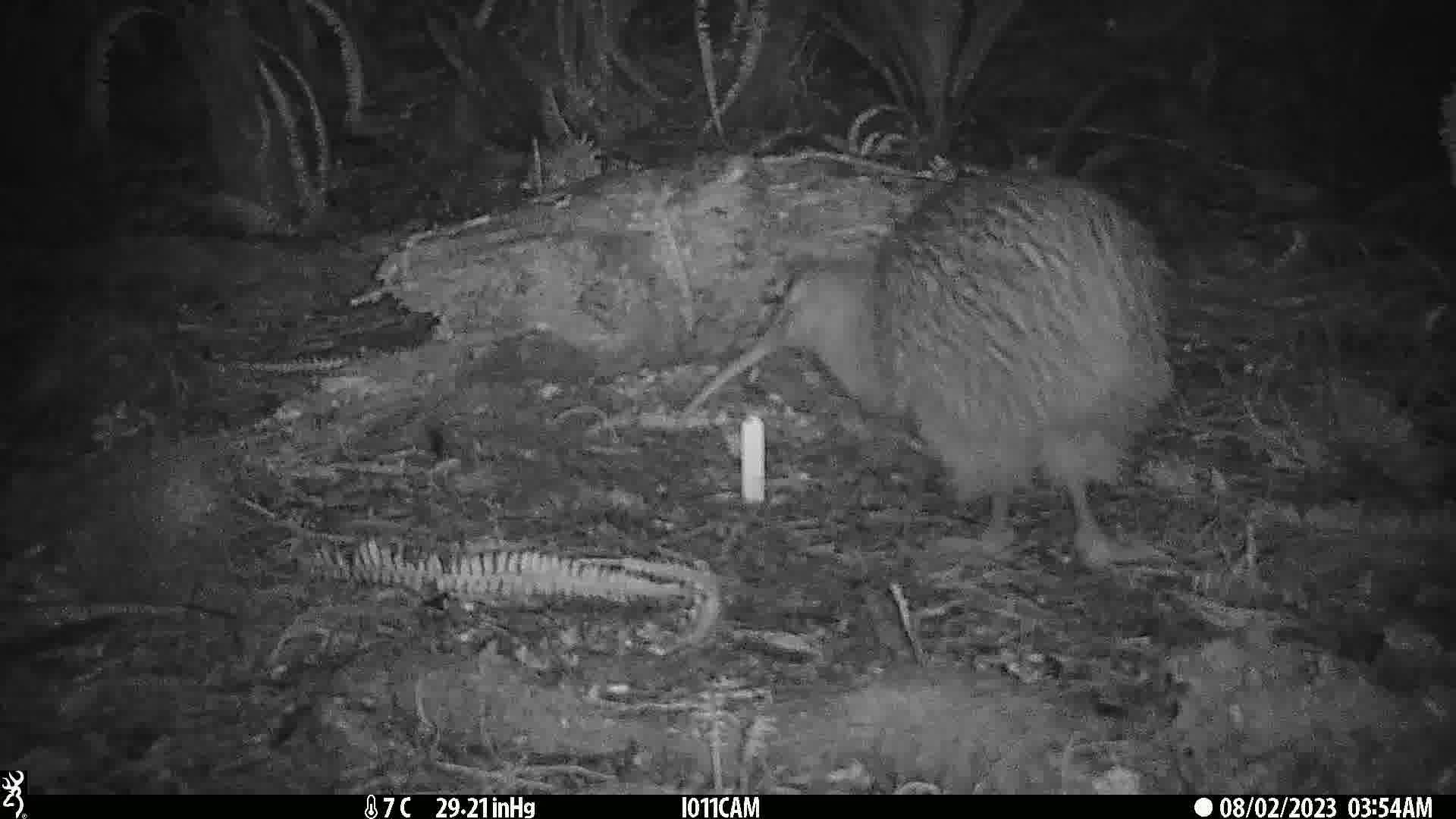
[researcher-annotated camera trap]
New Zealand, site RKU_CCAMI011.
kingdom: Animalia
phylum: Chordata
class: Aves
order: Apterygiformes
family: Apterygidae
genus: Apteryx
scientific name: Apteryx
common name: kiwi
Kiwi (Apteryx).